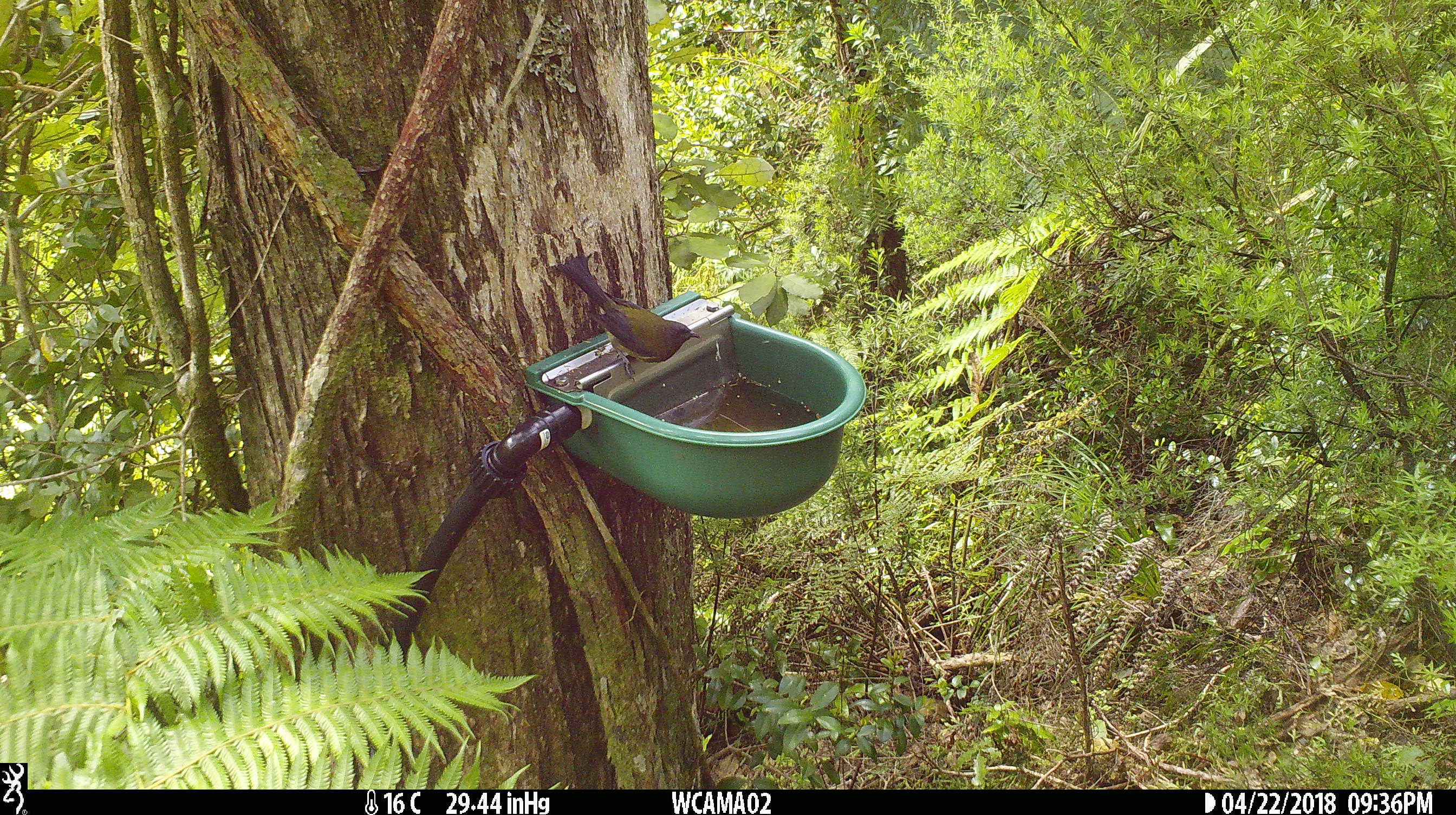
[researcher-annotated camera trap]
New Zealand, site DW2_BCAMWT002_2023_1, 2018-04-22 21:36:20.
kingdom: Animalia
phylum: Chordata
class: Aves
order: Passeriformes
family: Meliphagidae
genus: Anthornis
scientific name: Anthornis melanura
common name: new zealand bellbird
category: bellbird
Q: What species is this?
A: Bellbird (new zealand bellbird) (Anthornis melanura).